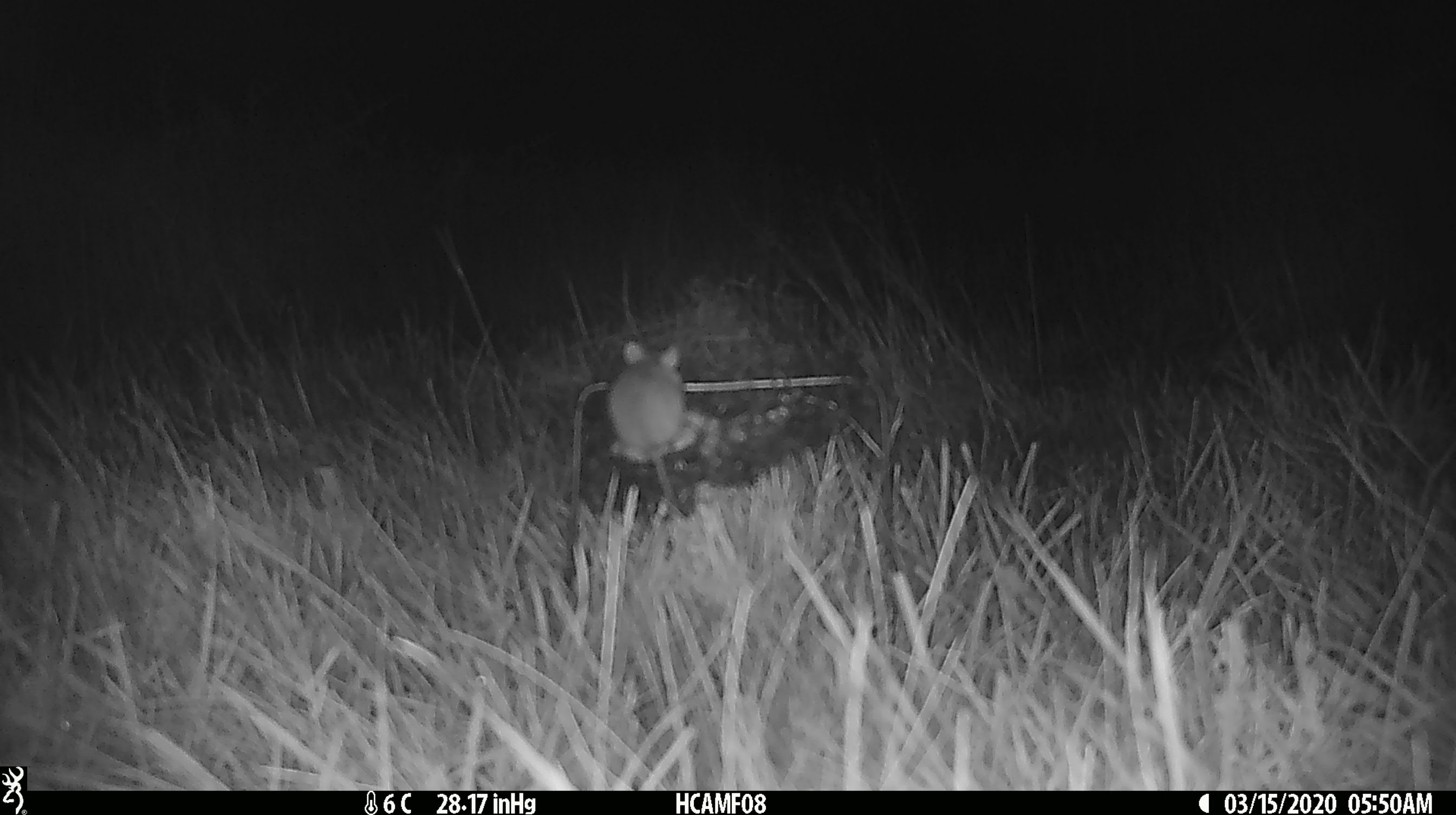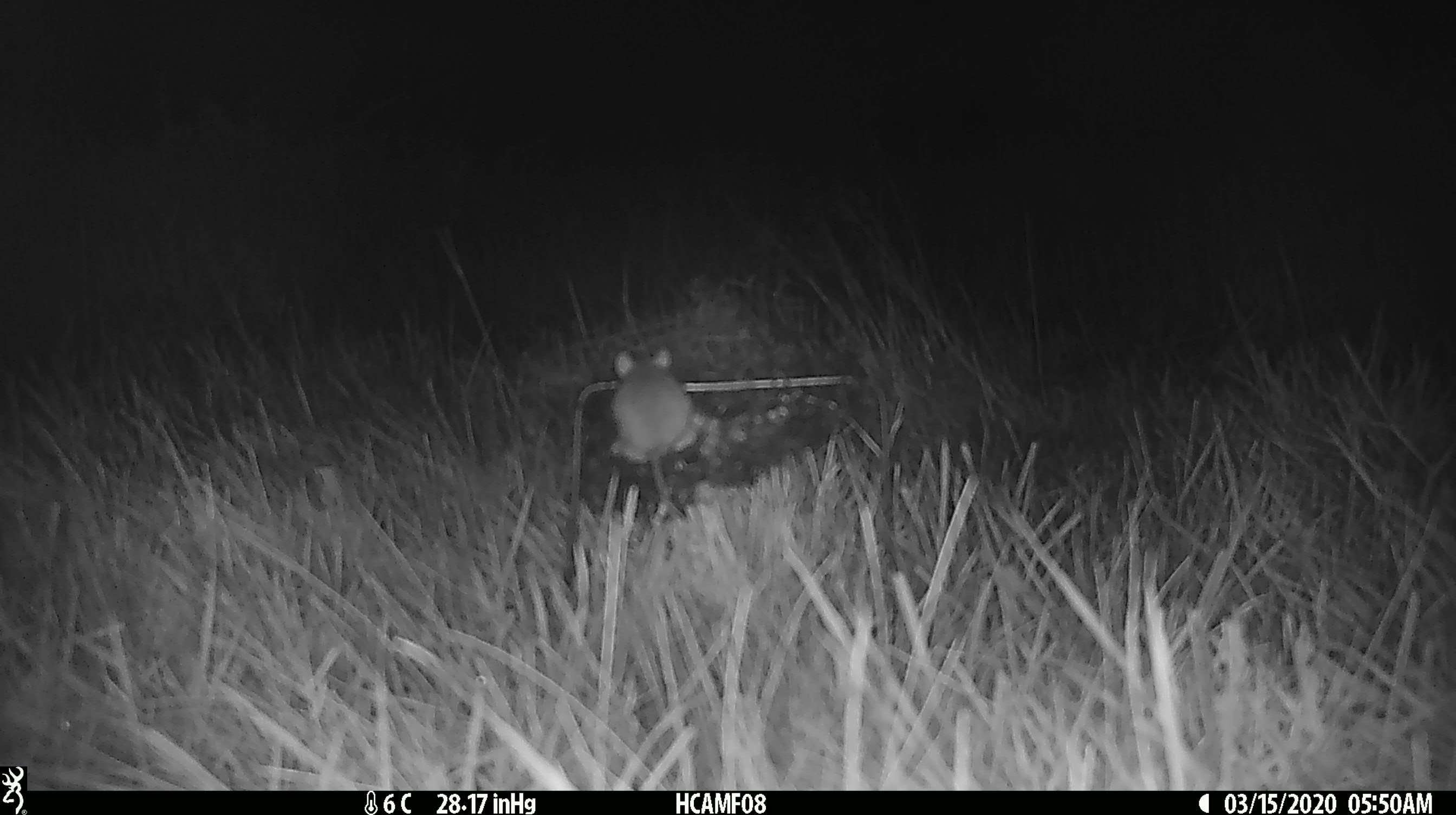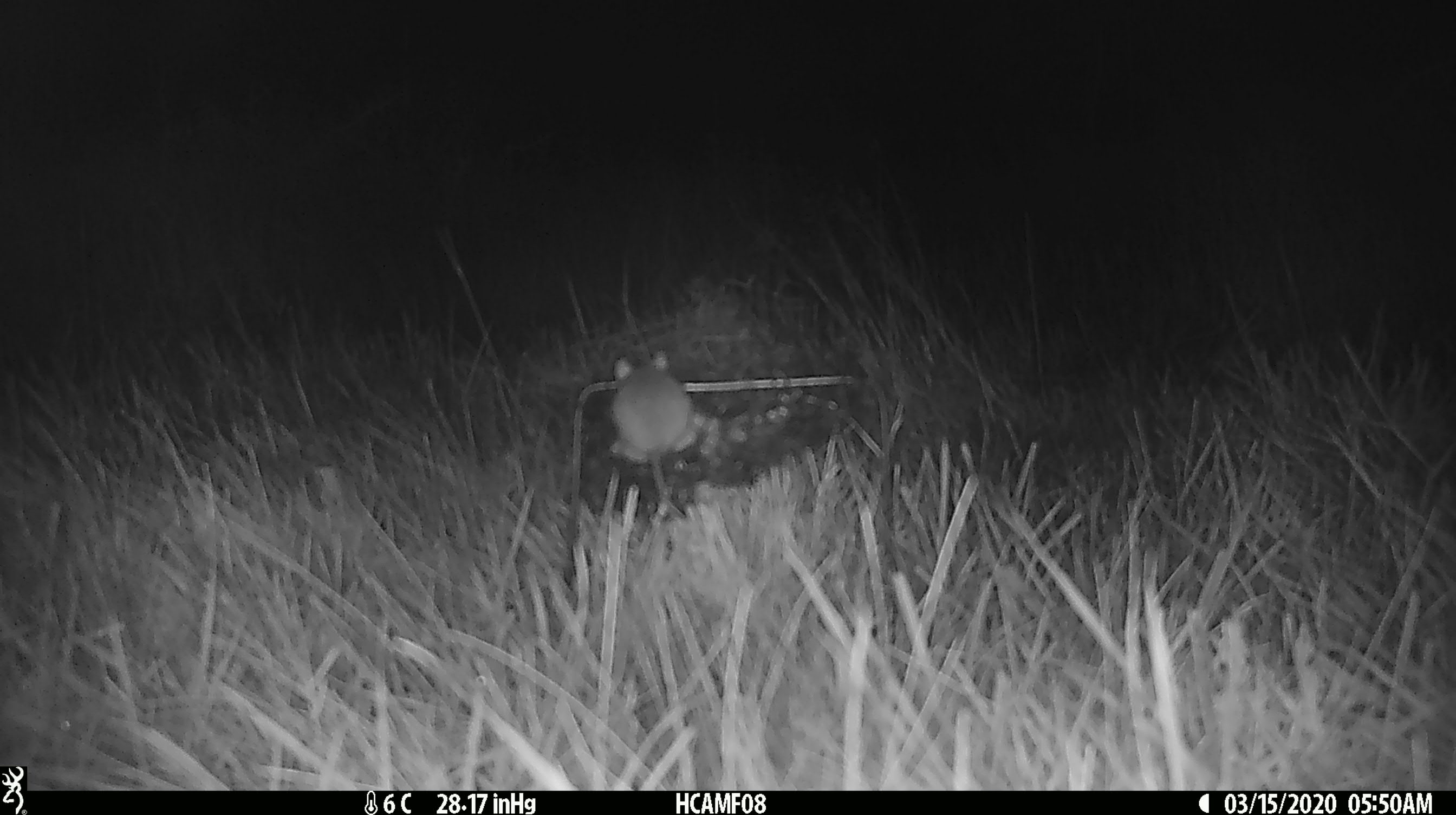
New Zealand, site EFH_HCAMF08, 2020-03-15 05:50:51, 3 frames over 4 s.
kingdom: Animalia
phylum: Chordata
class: Mammalia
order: Rodentia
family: Muridae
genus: Mus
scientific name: Mus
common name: mouse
Mouse (Mus).